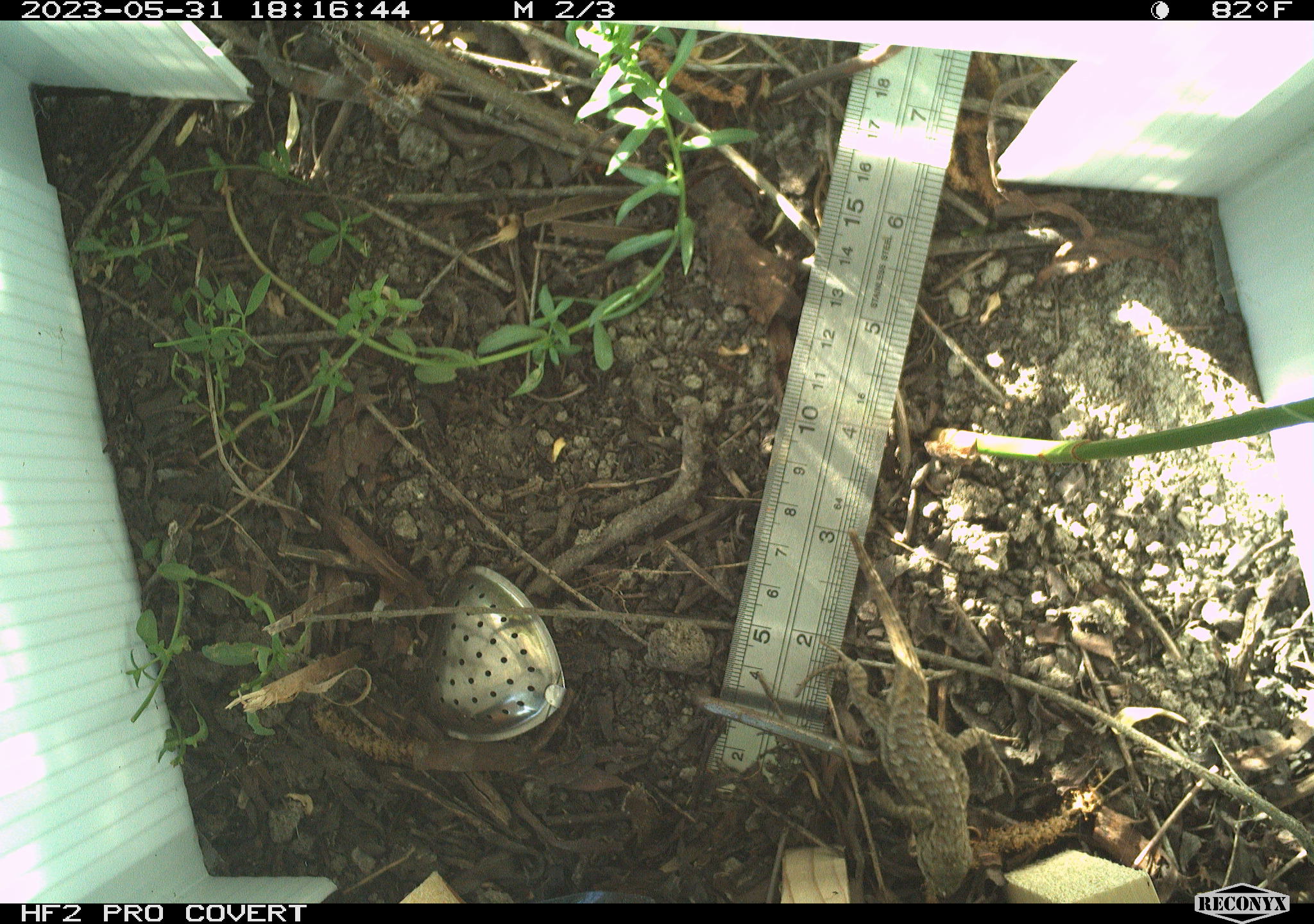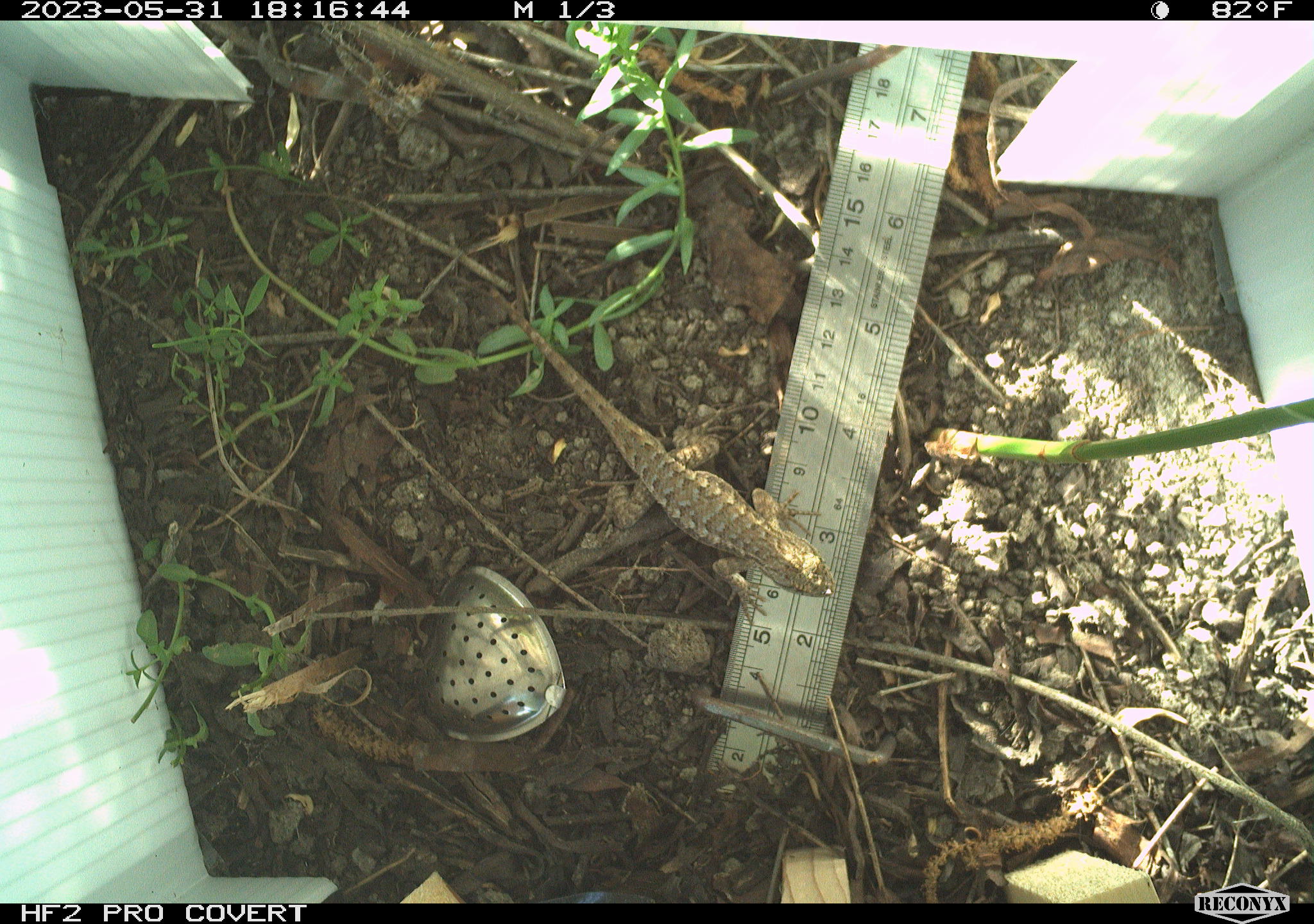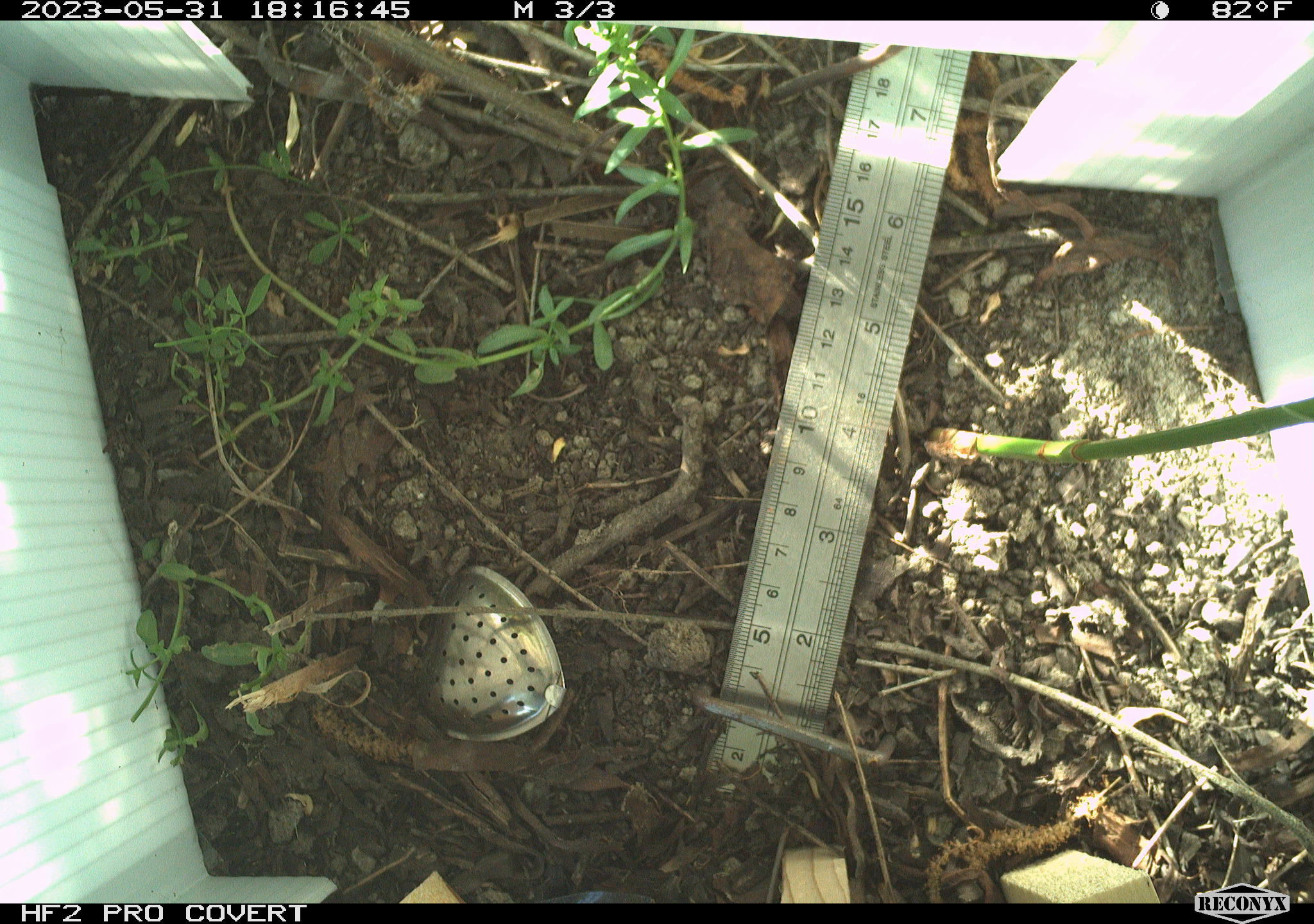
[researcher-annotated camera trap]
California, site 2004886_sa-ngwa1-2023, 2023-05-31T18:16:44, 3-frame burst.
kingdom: Animalia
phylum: Chordata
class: Reptilia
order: Squamata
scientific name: Squamata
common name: lizards and snakes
Lizards and snakes (Squamata).